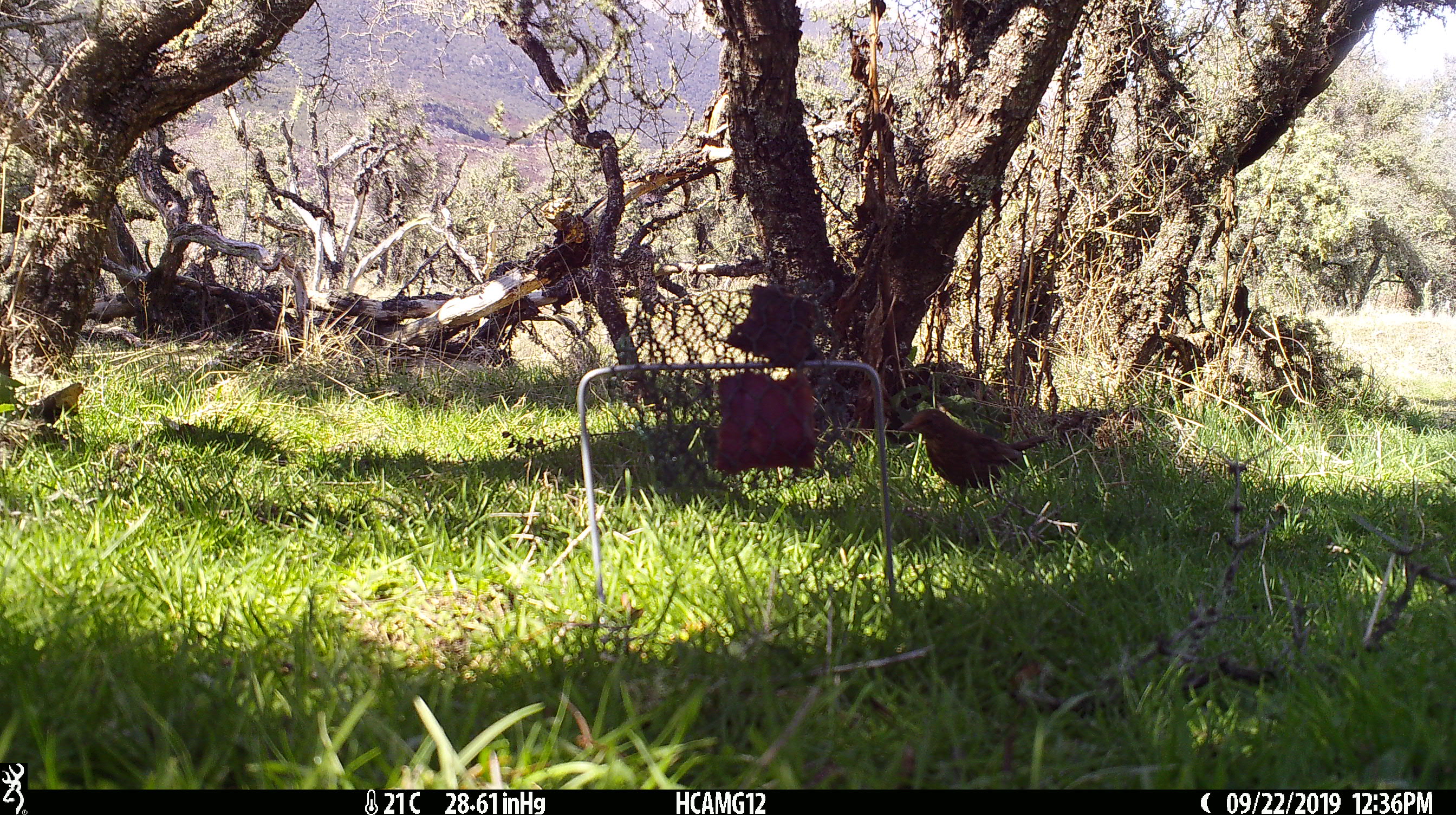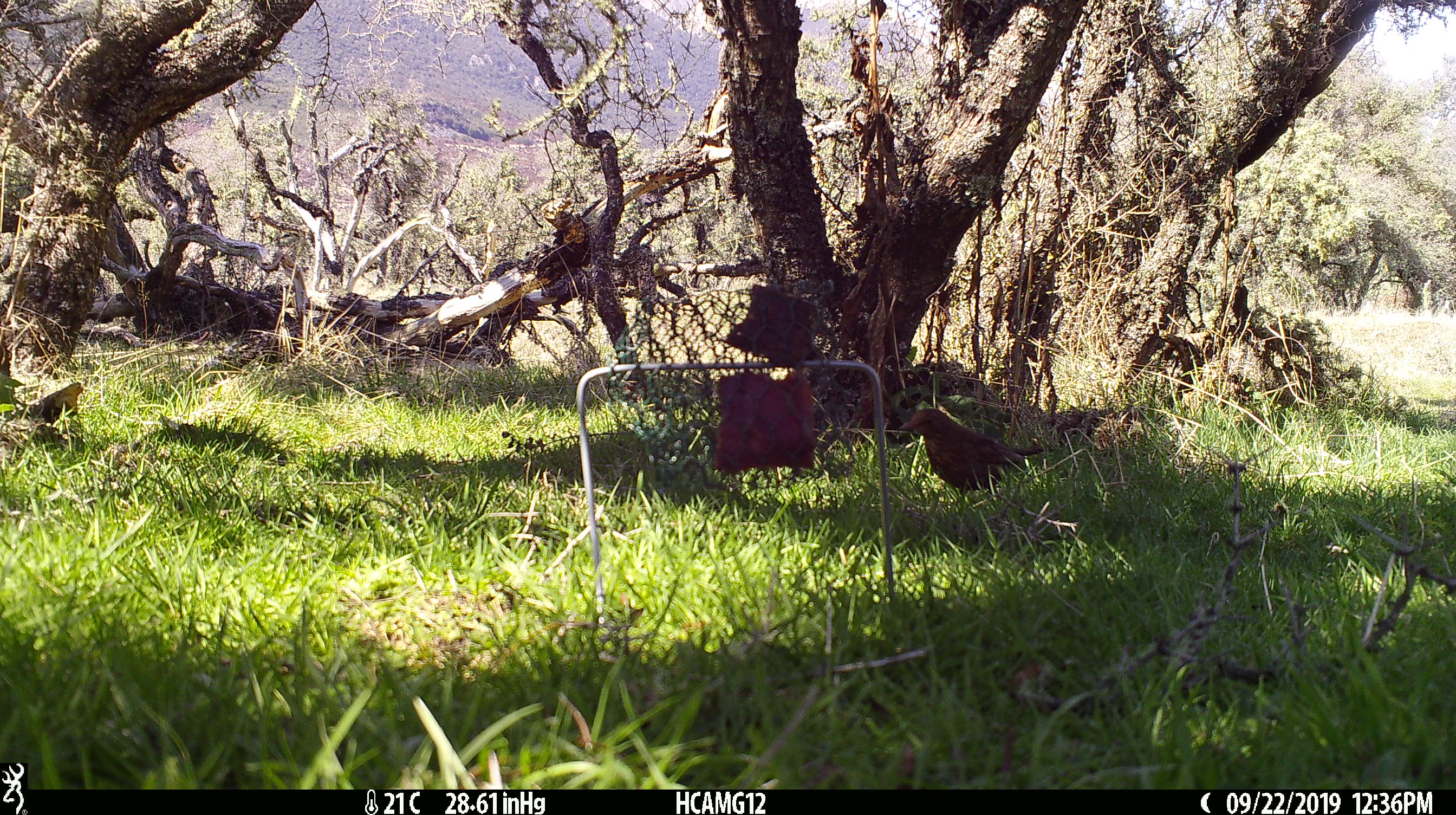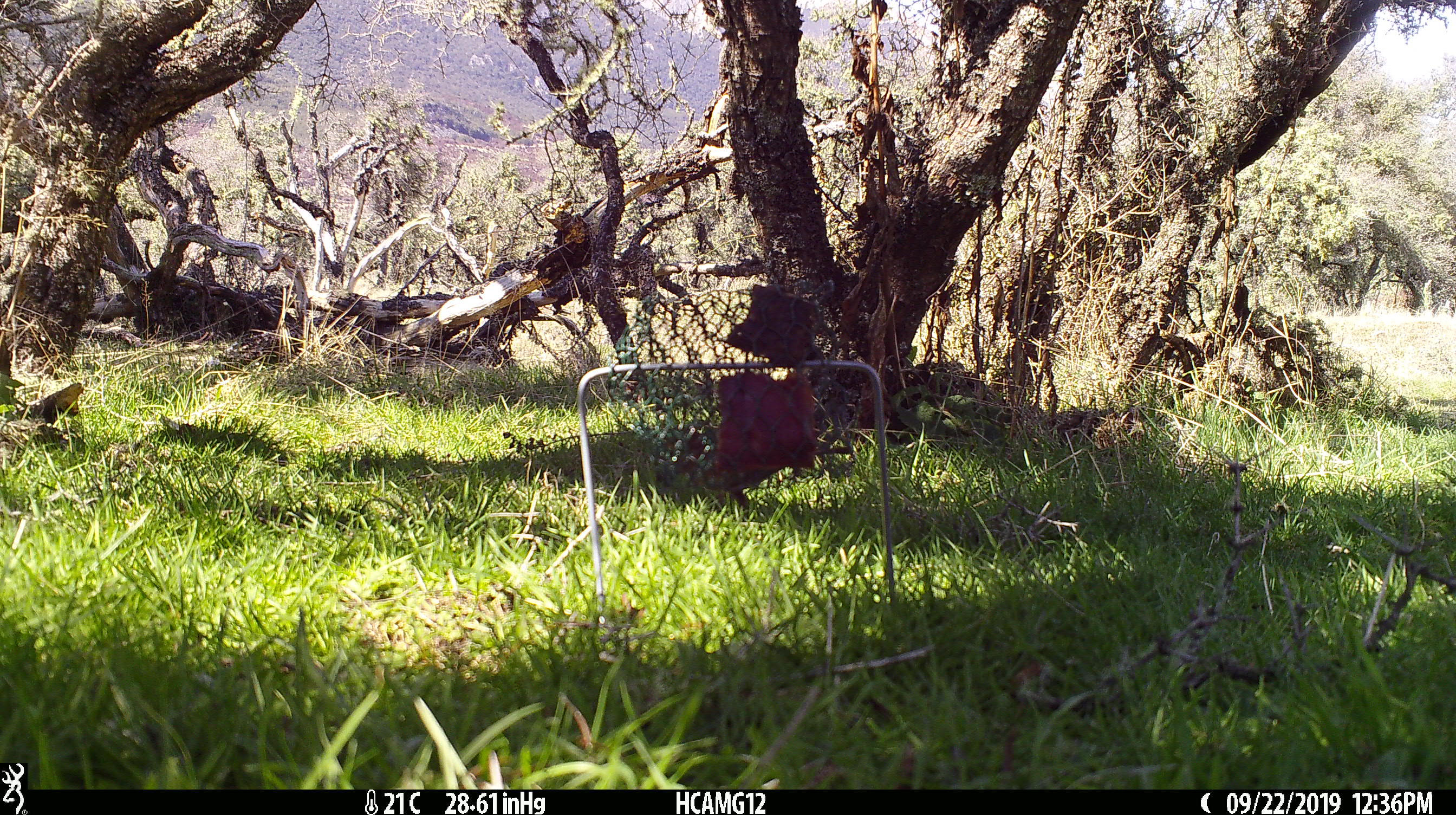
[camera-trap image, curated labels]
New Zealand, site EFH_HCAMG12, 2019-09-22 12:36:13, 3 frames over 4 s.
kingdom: Animalia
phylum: Chordata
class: Aves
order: Passeriformes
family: Turdidae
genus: Turdus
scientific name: Turdus philomelos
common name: song thrush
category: thrush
Thrush (song thrush) (Turdus philomelos).